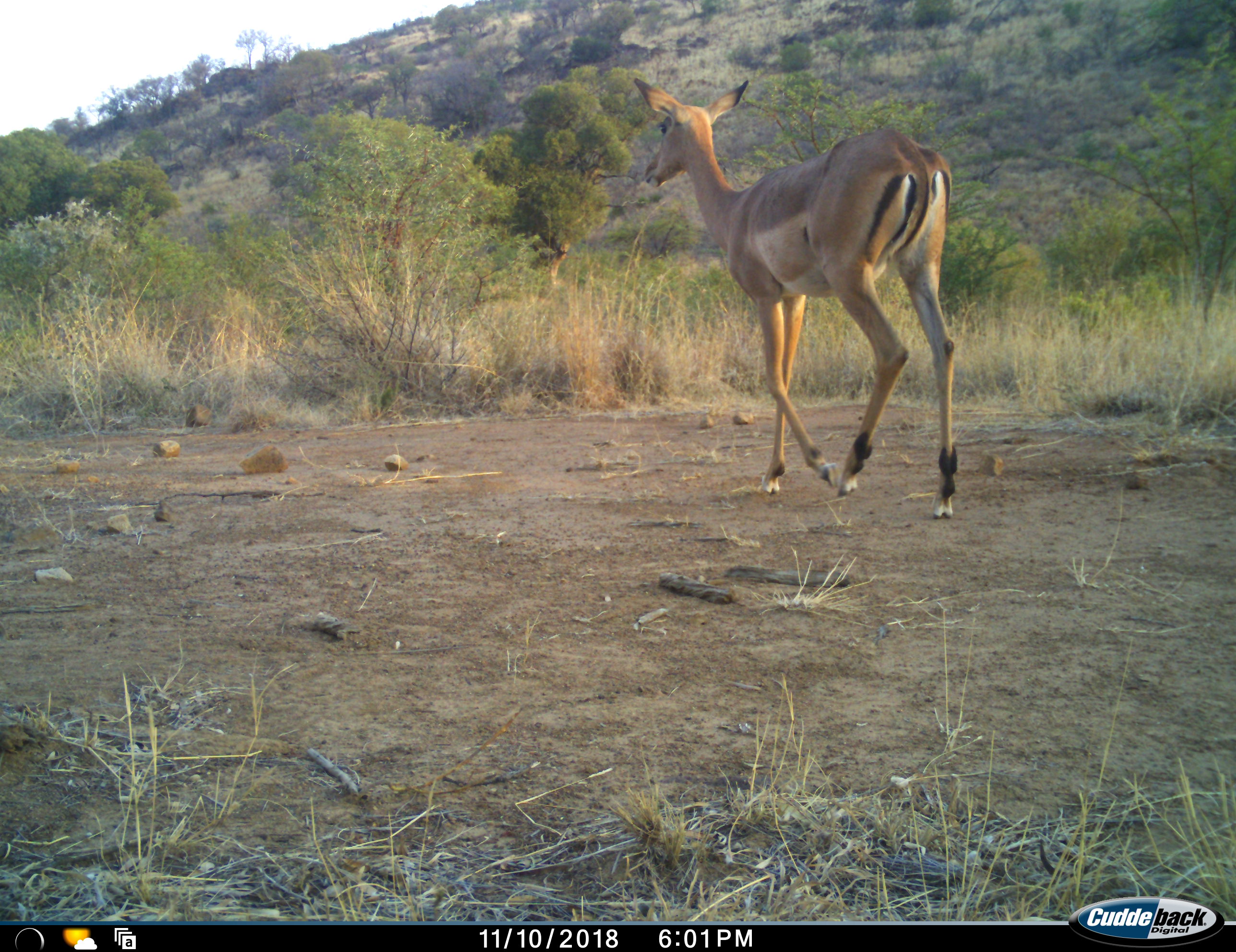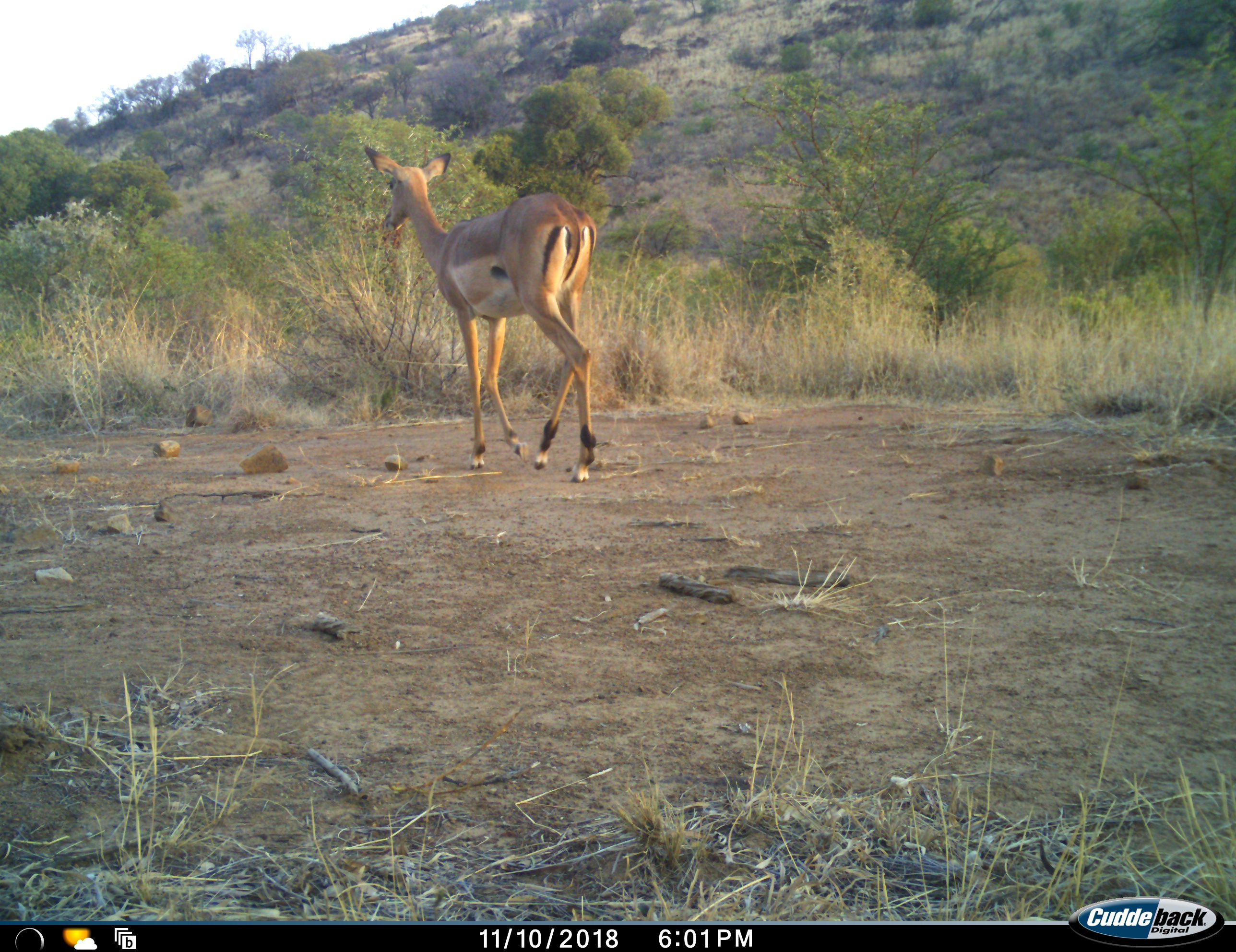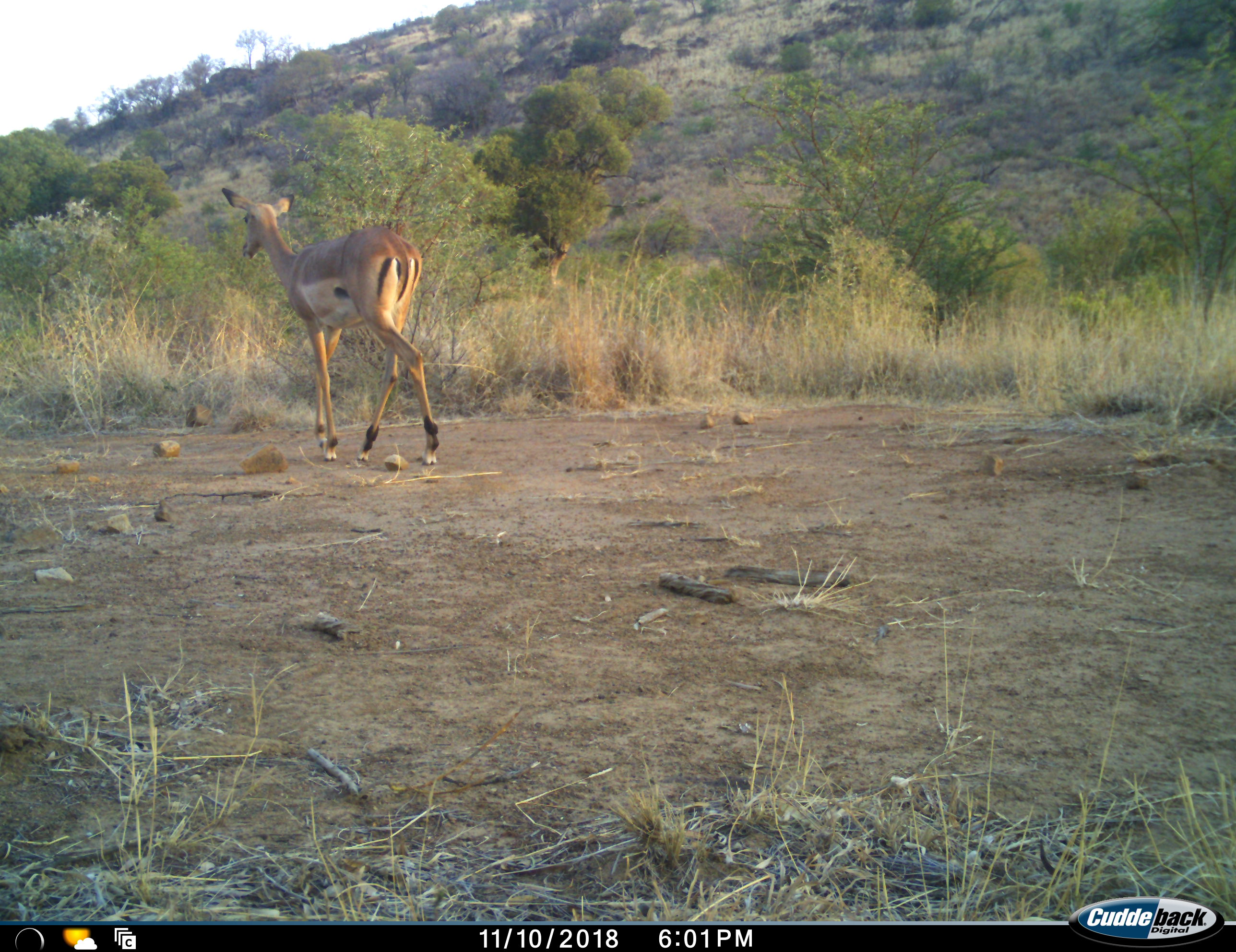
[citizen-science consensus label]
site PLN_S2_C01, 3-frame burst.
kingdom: Animalia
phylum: Chordata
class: Mammalia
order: Artiodactyla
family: Bovidae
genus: Aepyceros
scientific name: Aepyceros melampus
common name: impala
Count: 1.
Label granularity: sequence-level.